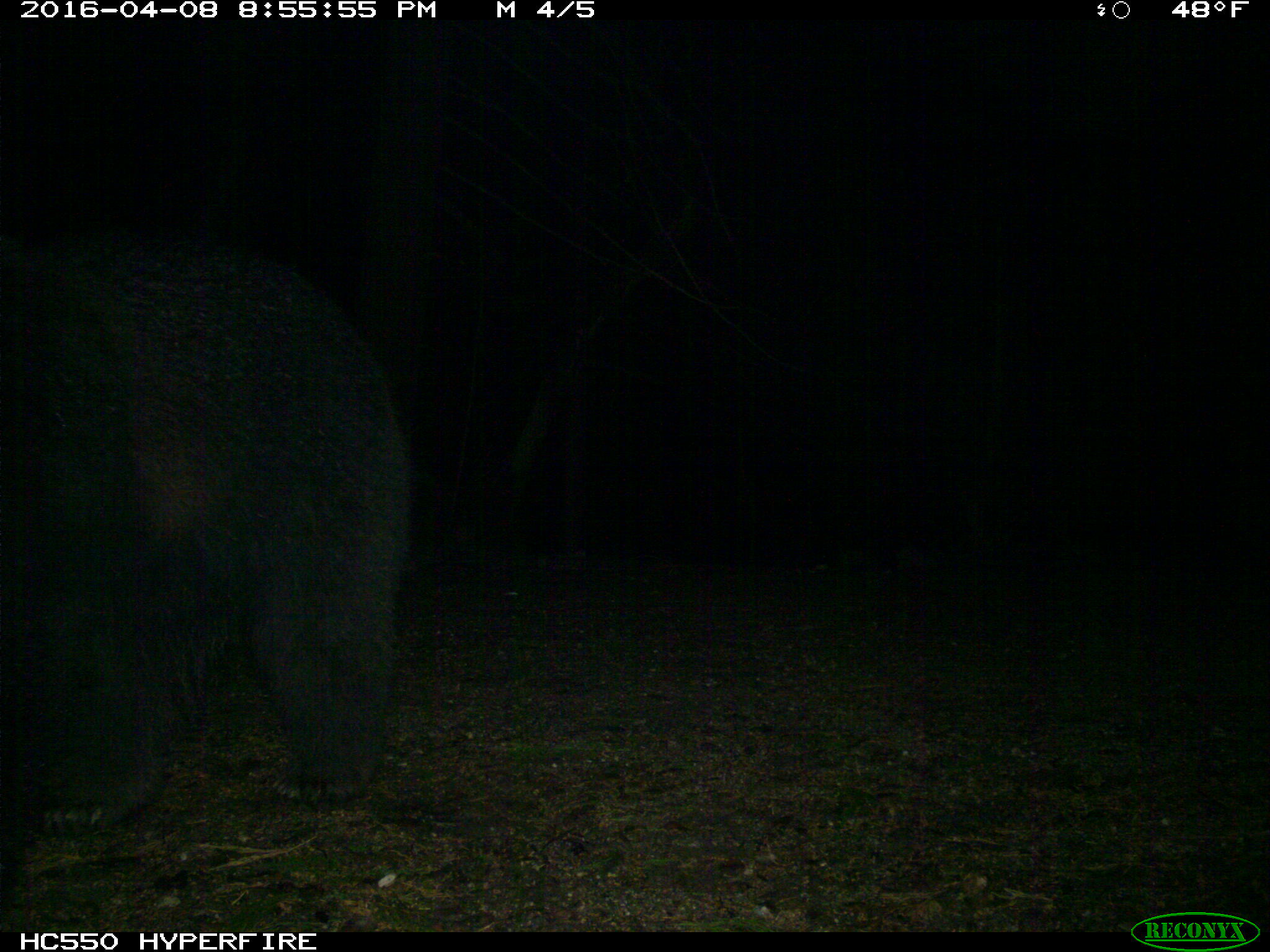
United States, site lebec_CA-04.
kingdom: Animalia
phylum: Chordata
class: Mammalia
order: Carnivora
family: Ursidae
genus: Ursus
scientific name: Ursus americanus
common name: american black bear